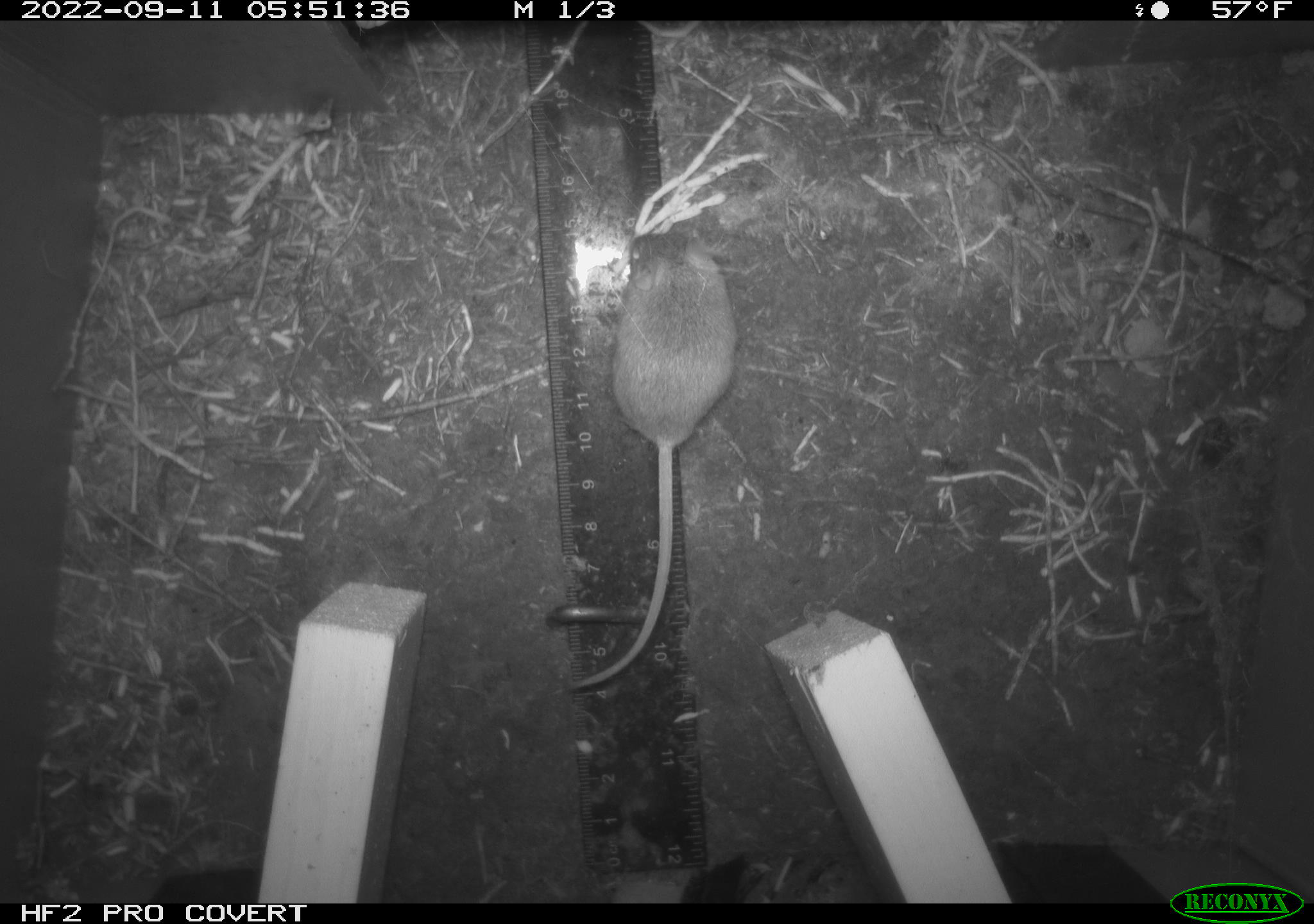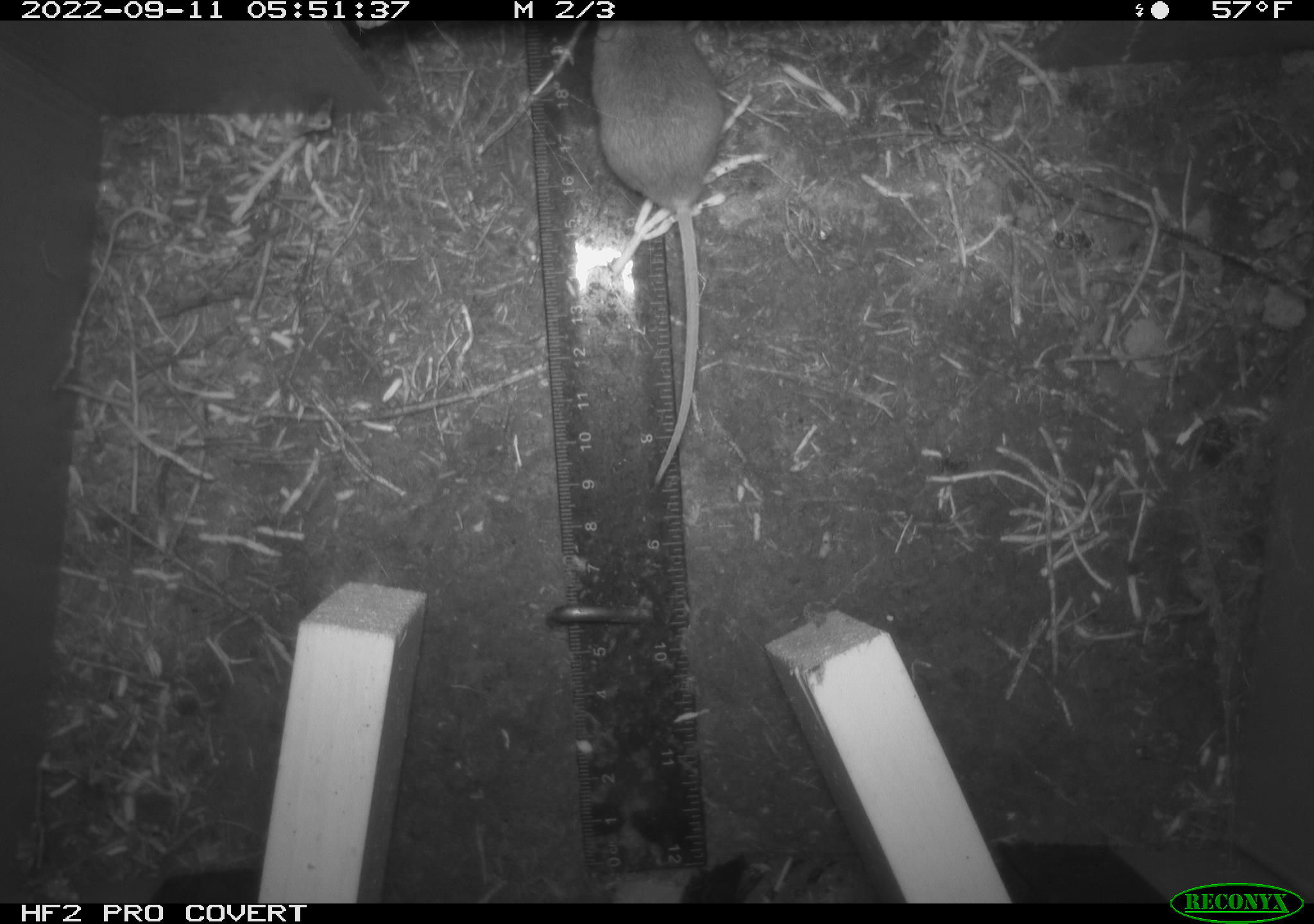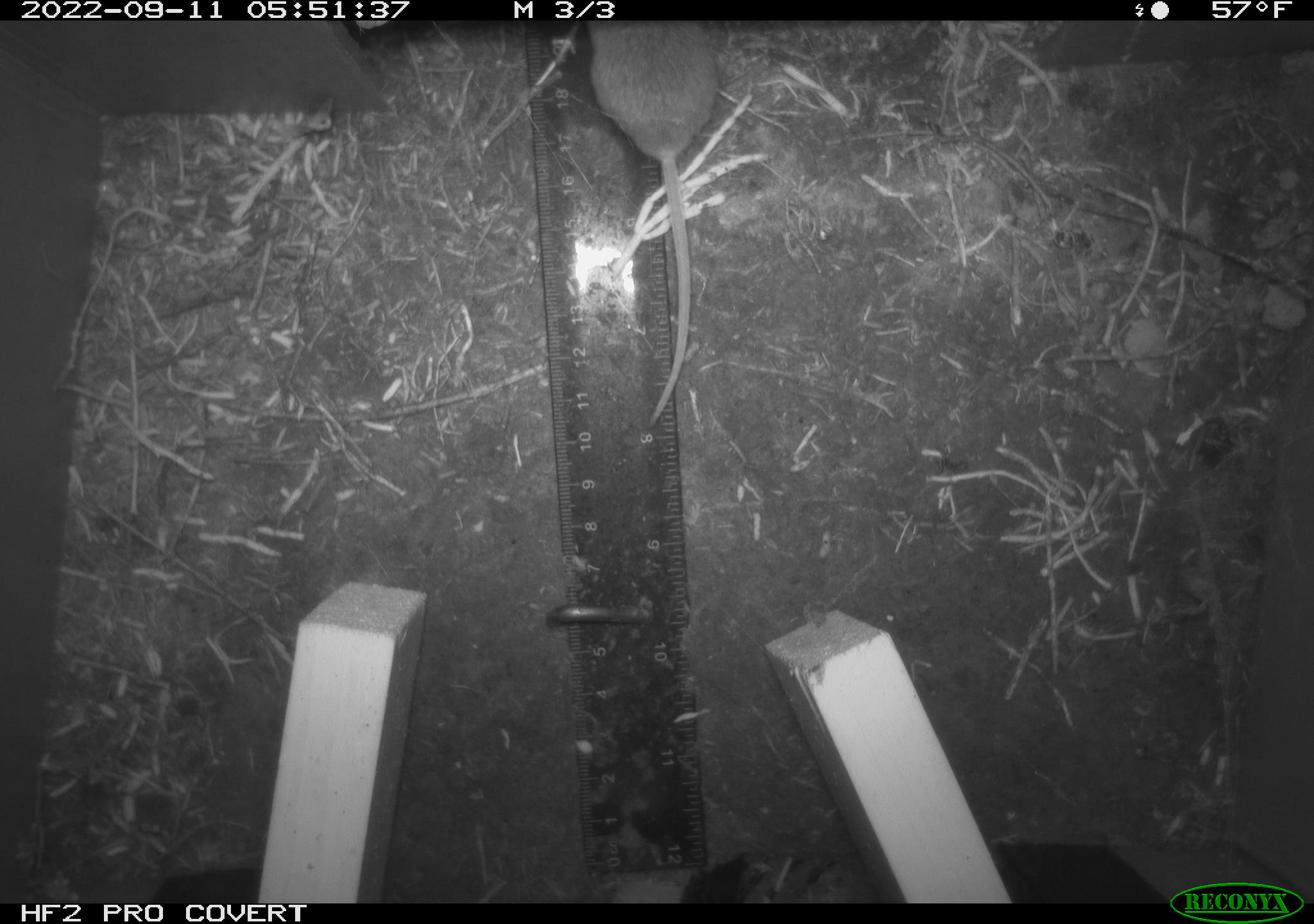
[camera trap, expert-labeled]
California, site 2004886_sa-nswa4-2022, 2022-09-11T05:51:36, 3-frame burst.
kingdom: Animalia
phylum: Chordata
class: Mammalia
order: Rodentia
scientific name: Rodentia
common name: rodent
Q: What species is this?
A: Rodent (Rodentia).